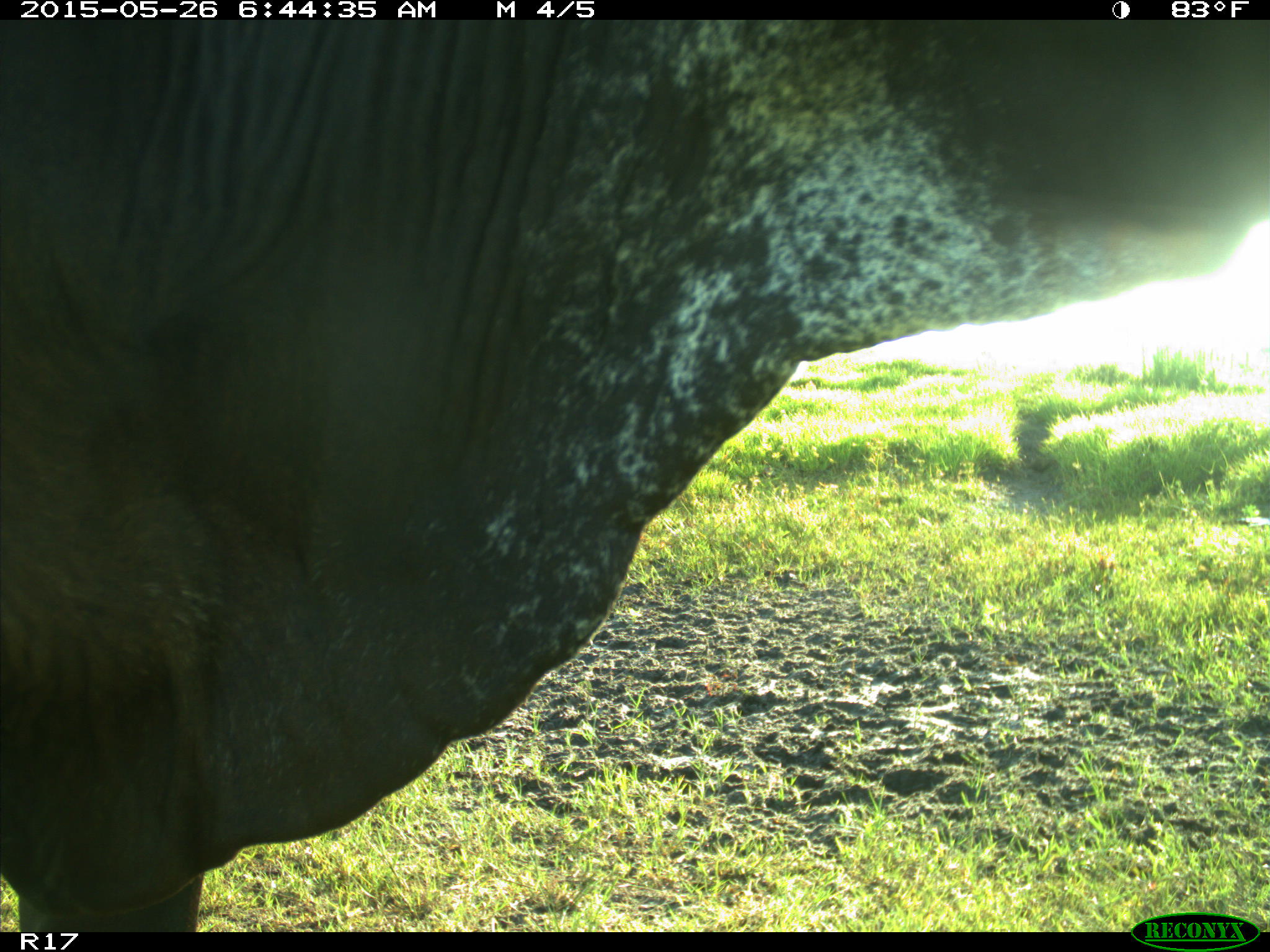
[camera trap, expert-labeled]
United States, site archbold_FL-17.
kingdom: Animalia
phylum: Chordata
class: Mammalia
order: Artiodactyla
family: Bovidae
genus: Bos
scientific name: Bos taurus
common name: domestic cow